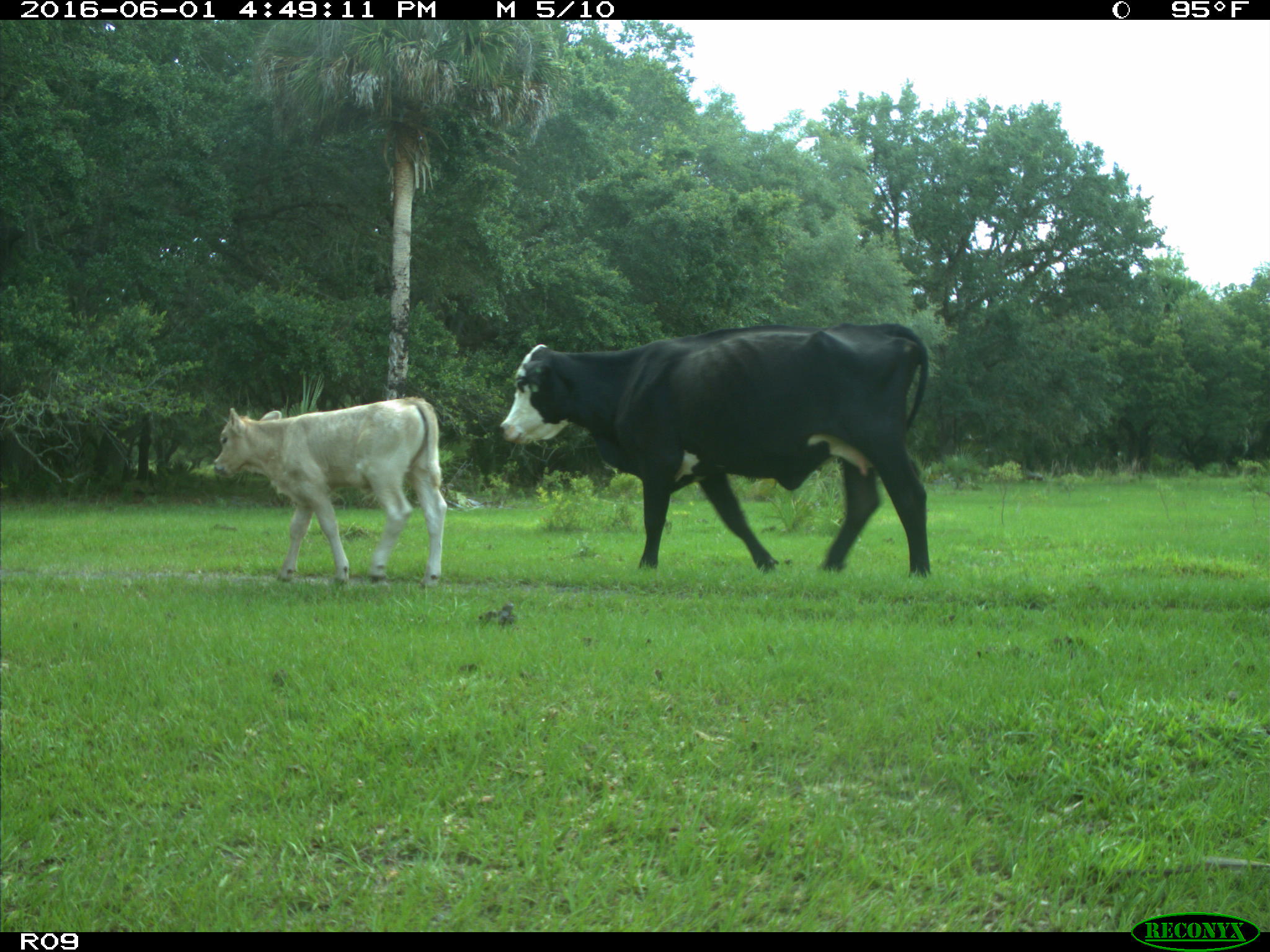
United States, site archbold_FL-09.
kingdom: Animalia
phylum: Chordata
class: Mammalia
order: Artiodactyla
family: Bovidae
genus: Bos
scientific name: Bos taurus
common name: domestic cow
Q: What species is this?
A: Bos taurus (domestic cow).